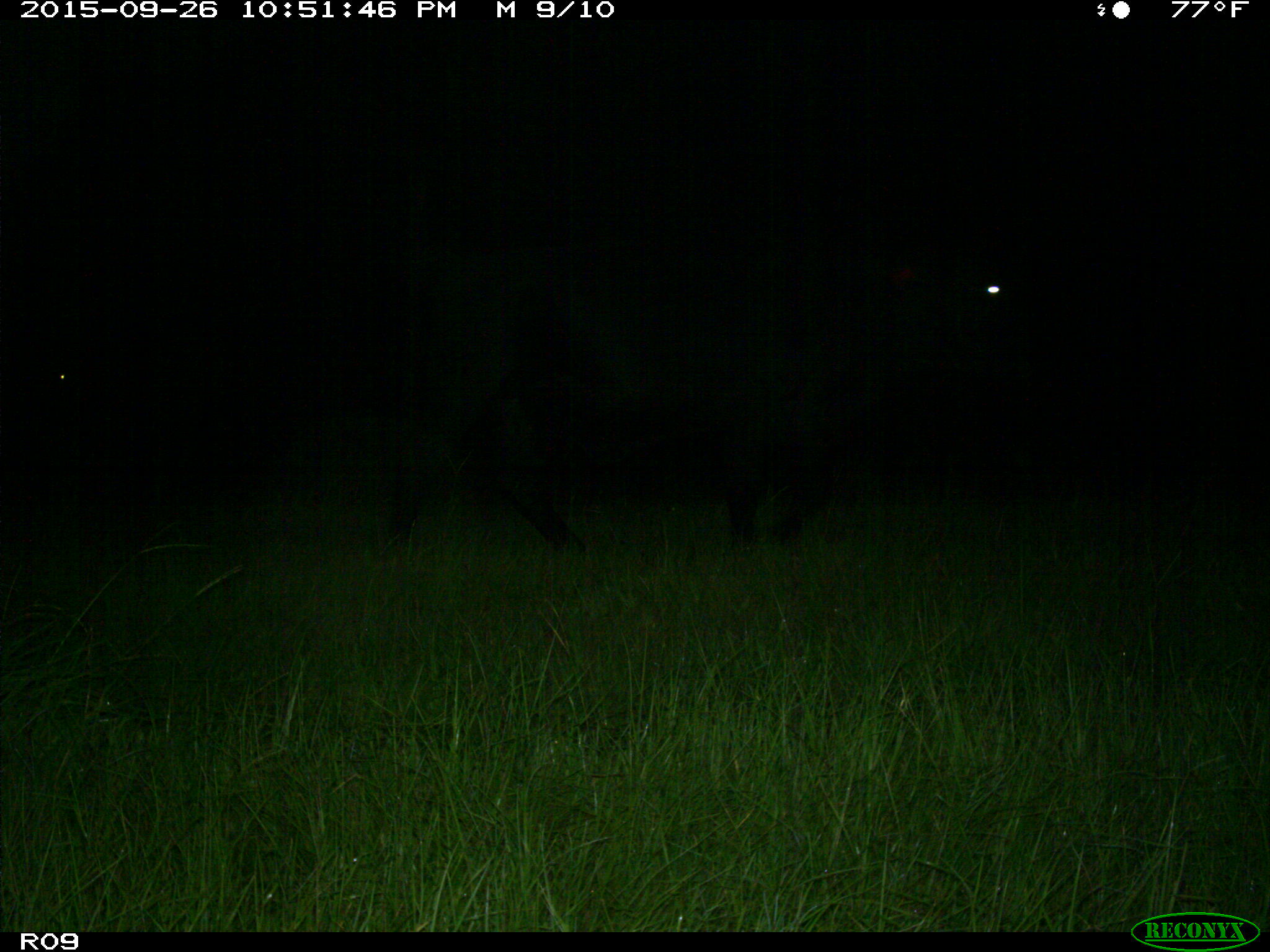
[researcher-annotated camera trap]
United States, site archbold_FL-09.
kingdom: Animalia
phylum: Chordata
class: Mammalia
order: Artiodactyla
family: Bovidae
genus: Bos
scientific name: Bos taurus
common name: domestic cow